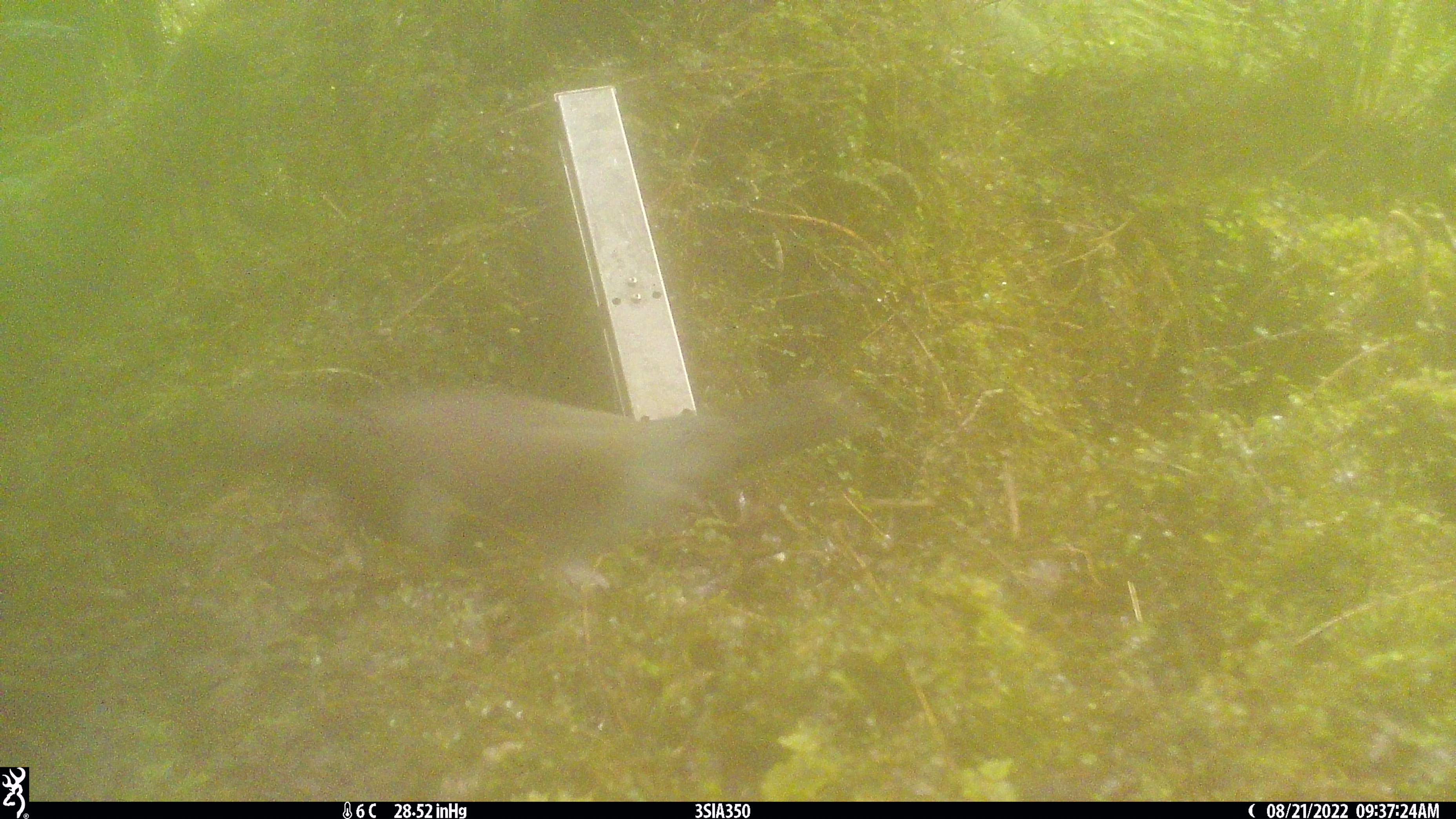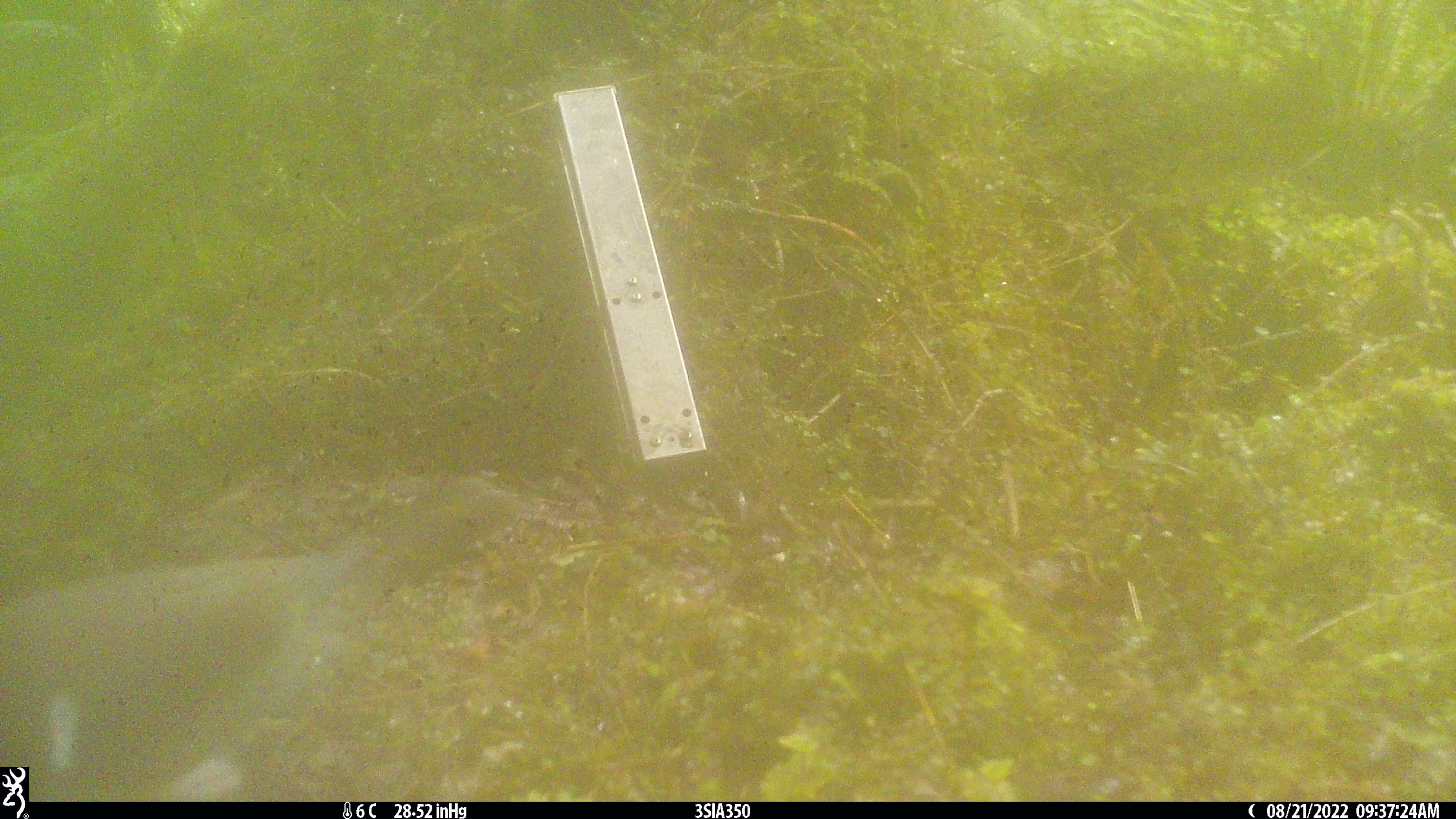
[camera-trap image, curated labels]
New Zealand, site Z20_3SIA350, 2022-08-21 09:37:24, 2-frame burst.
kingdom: Animalia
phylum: Chordata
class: Aves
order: Columbiformes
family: Columbidae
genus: Hemiphaga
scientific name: Hemiphaga novaeseelandiae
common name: new zealand pigeon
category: kereru